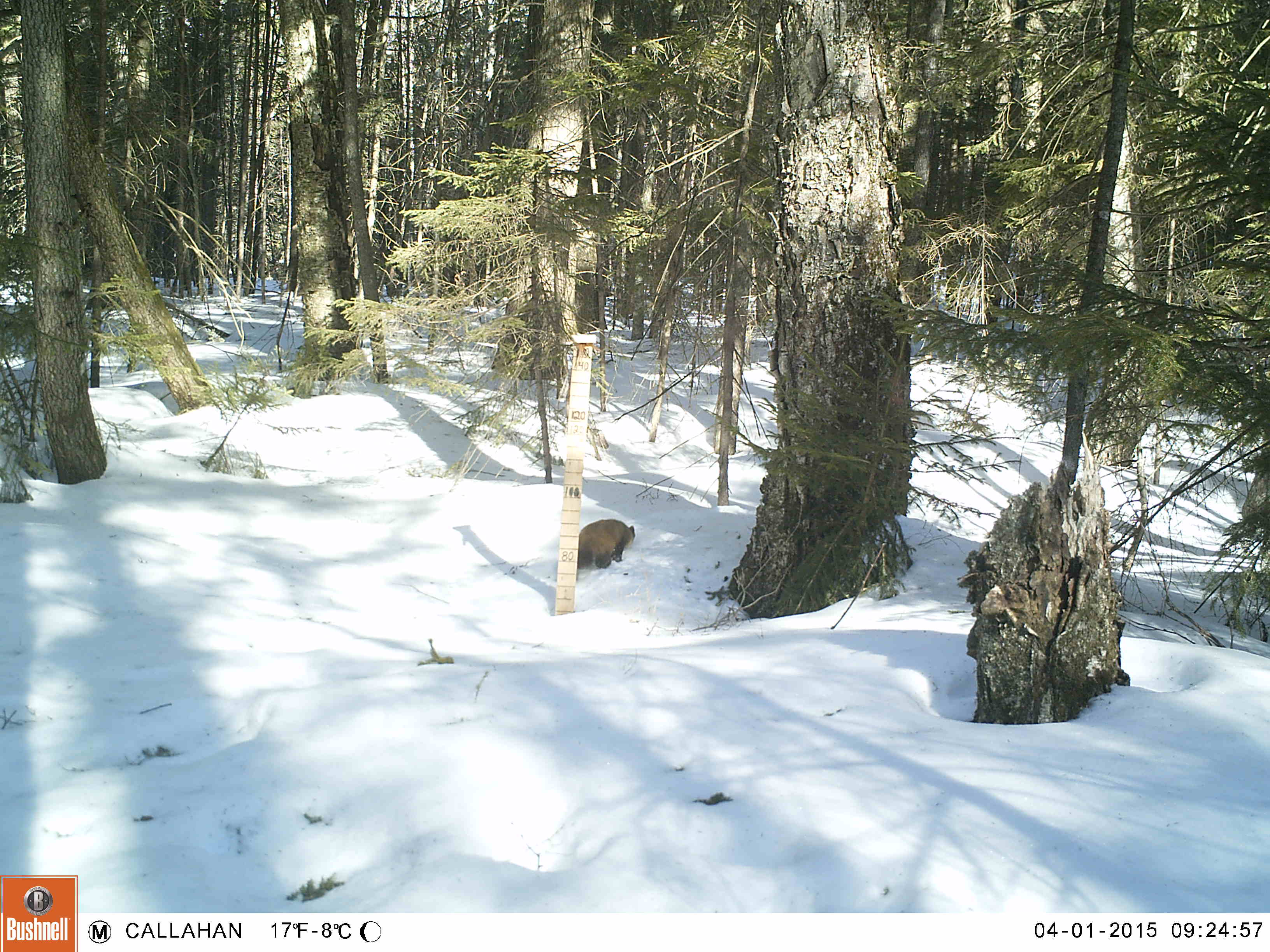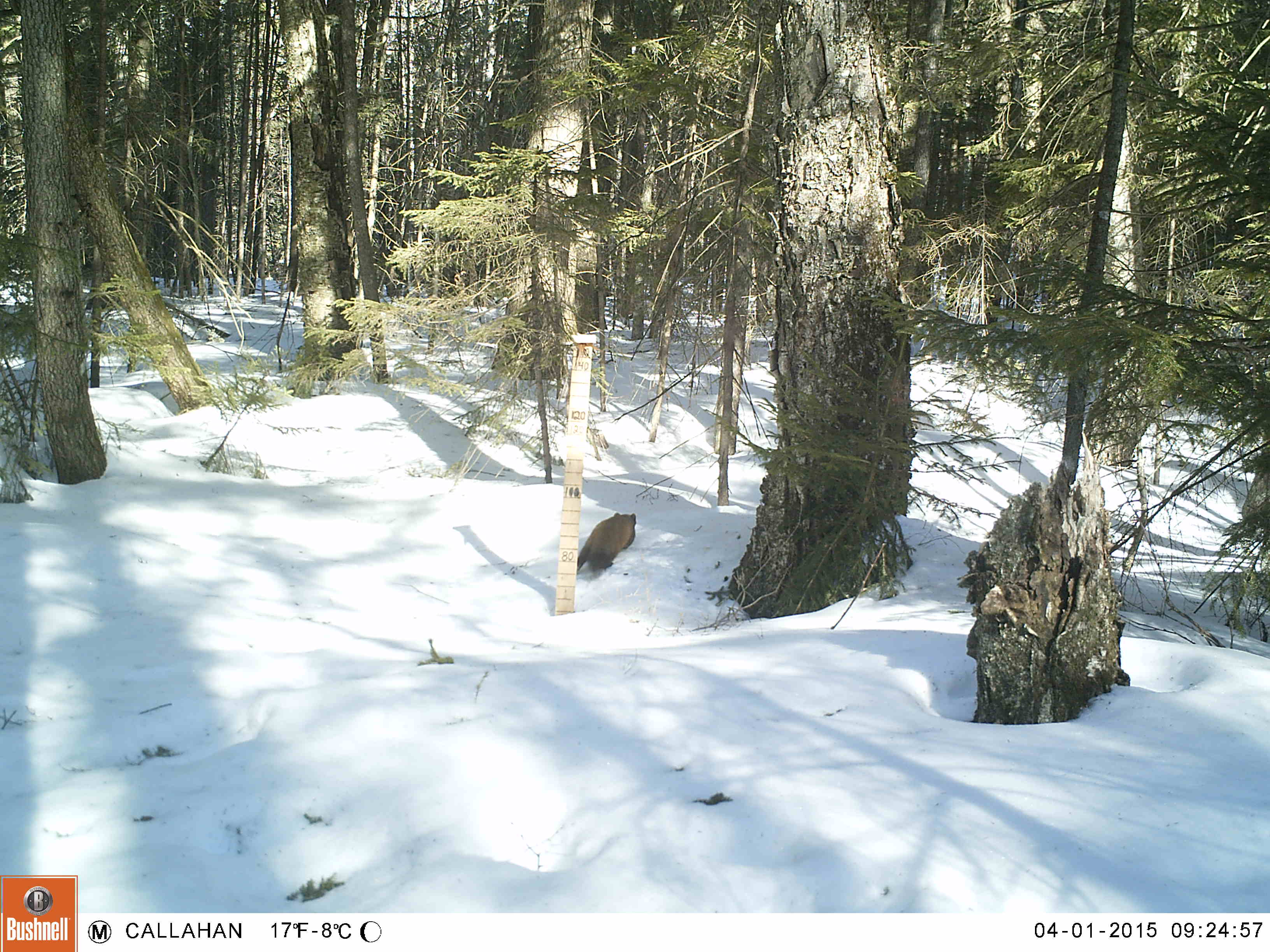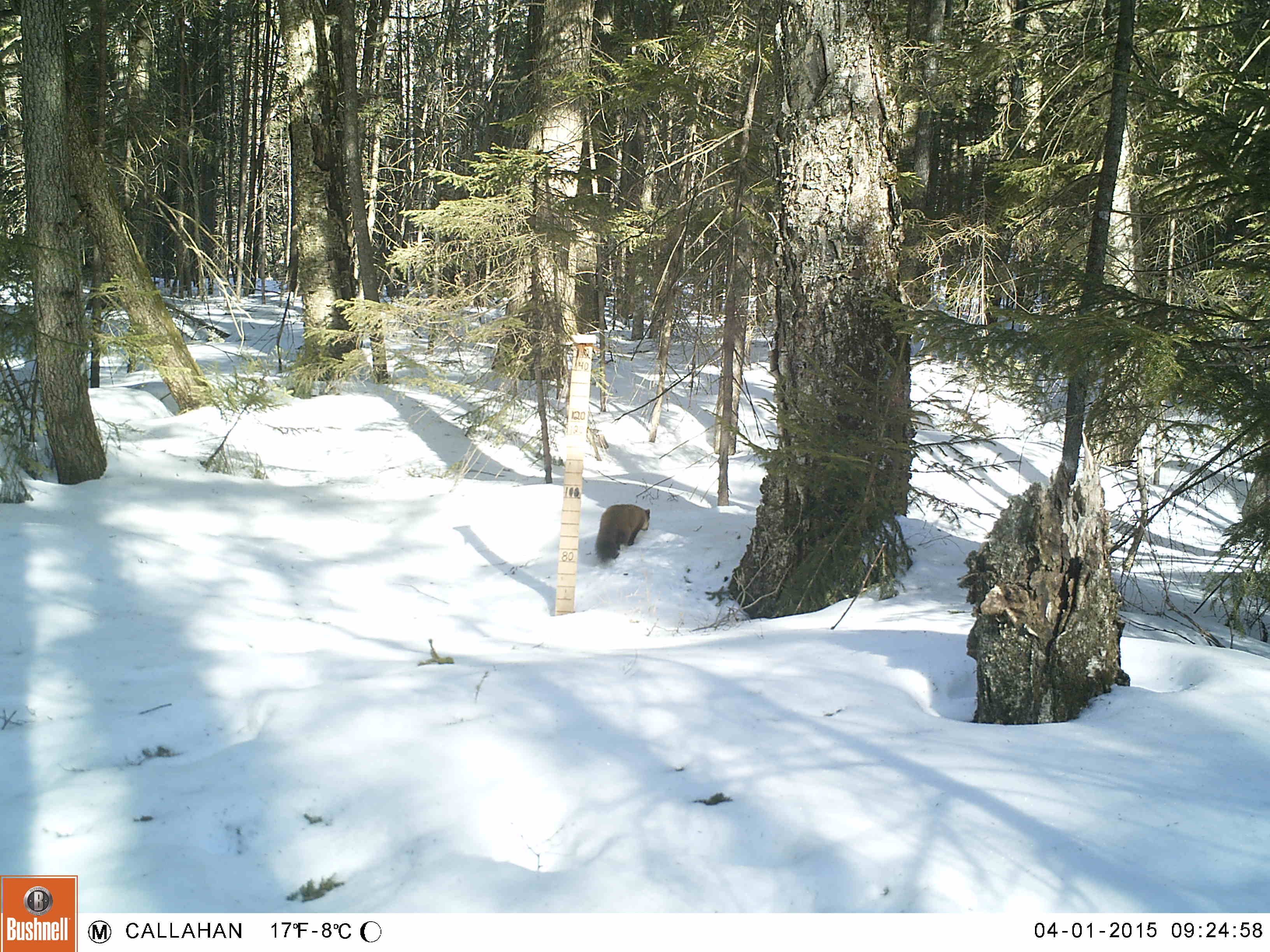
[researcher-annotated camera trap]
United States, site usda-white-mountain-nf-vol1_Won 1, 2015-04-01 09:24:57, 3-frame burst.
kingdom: Animalia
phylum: Chordata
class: Mammalia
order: Carnivora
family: Mustelidae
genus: Martes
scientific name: Martes americana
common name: american marten